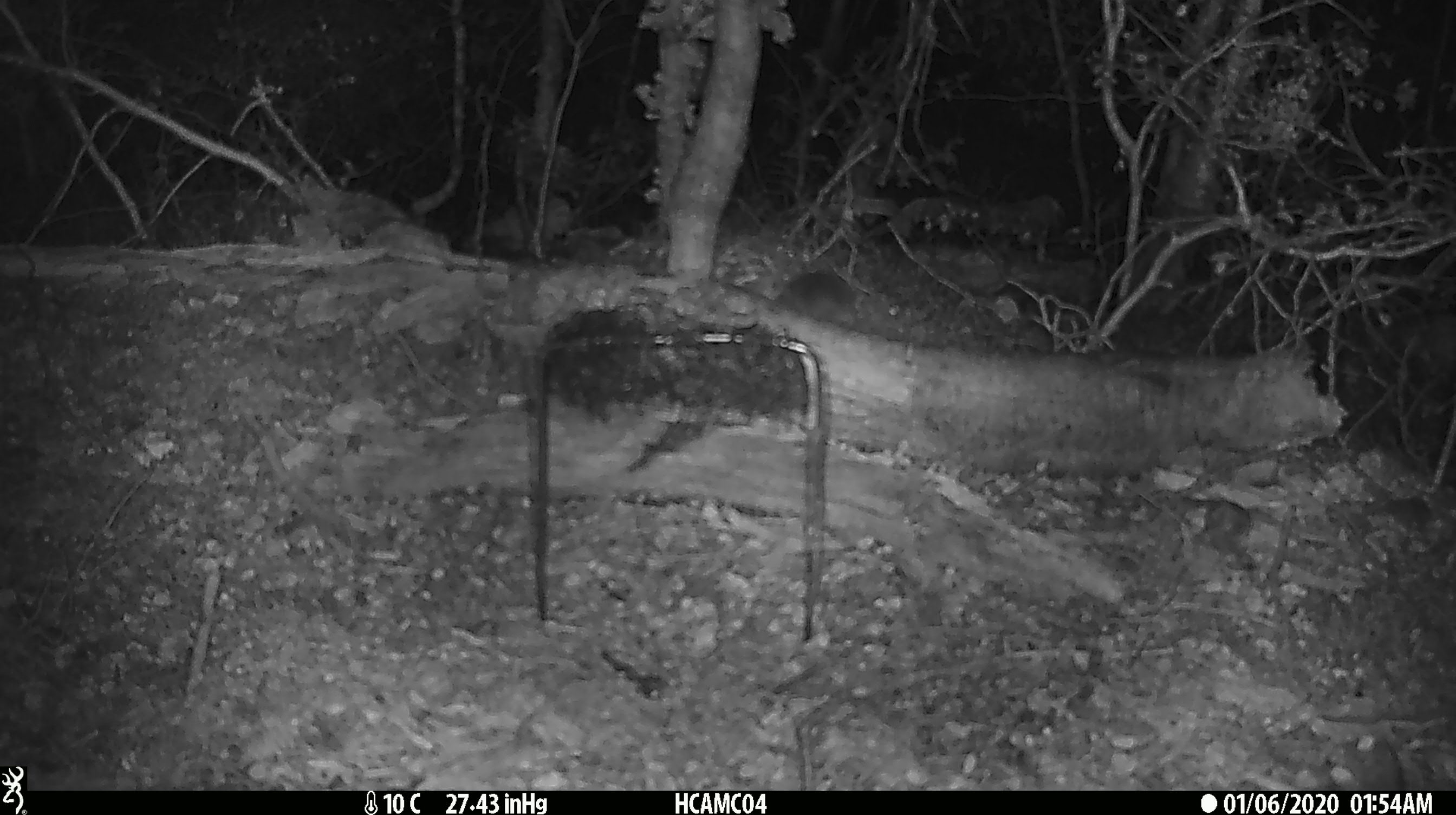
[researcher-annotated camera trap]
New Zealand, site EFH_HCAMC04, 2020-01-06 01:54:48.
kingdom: Animalia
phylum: Chordata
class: Mammalia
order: Rodentia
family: Muridae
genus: Mus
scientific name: Mus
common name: mouse